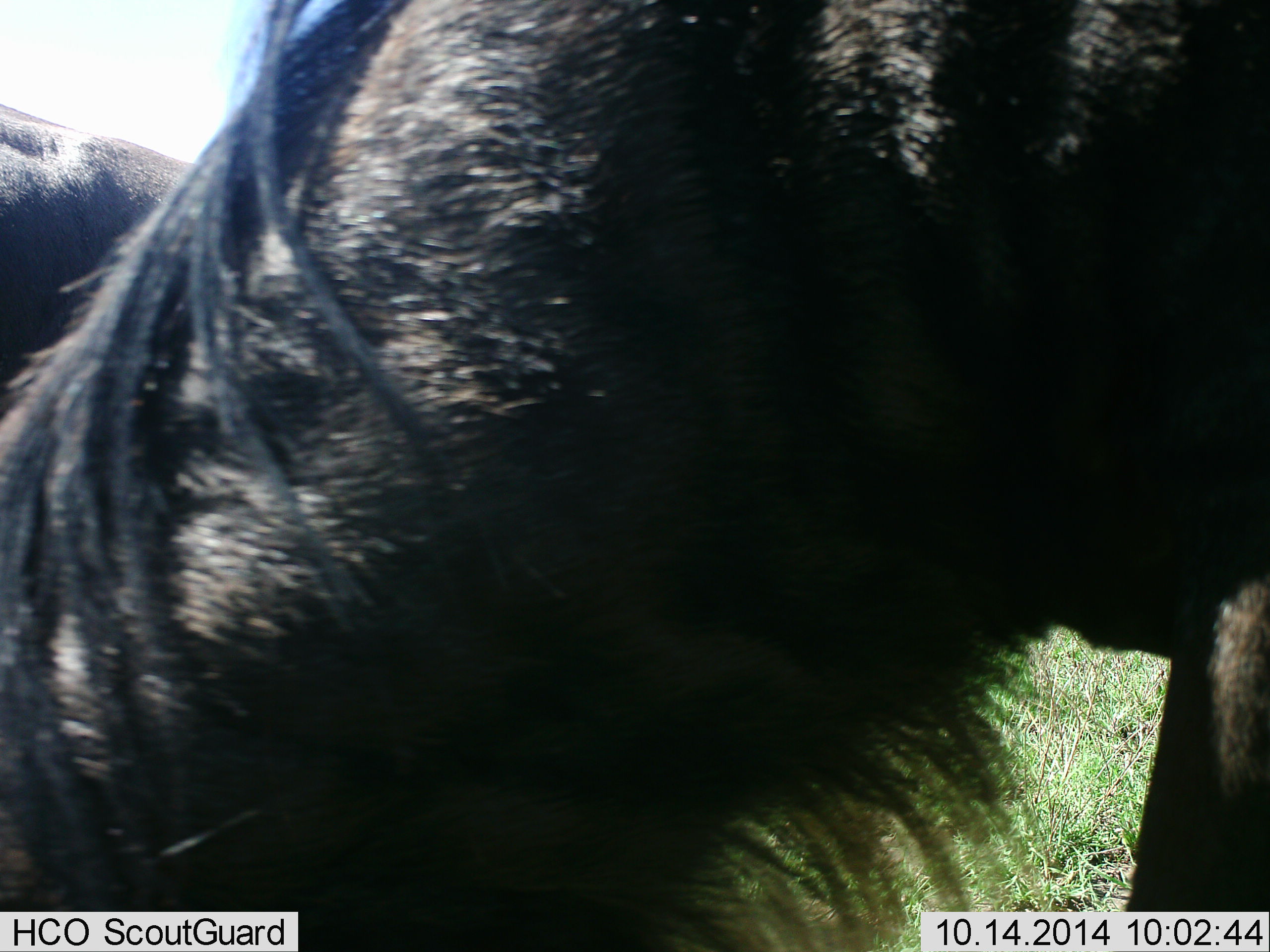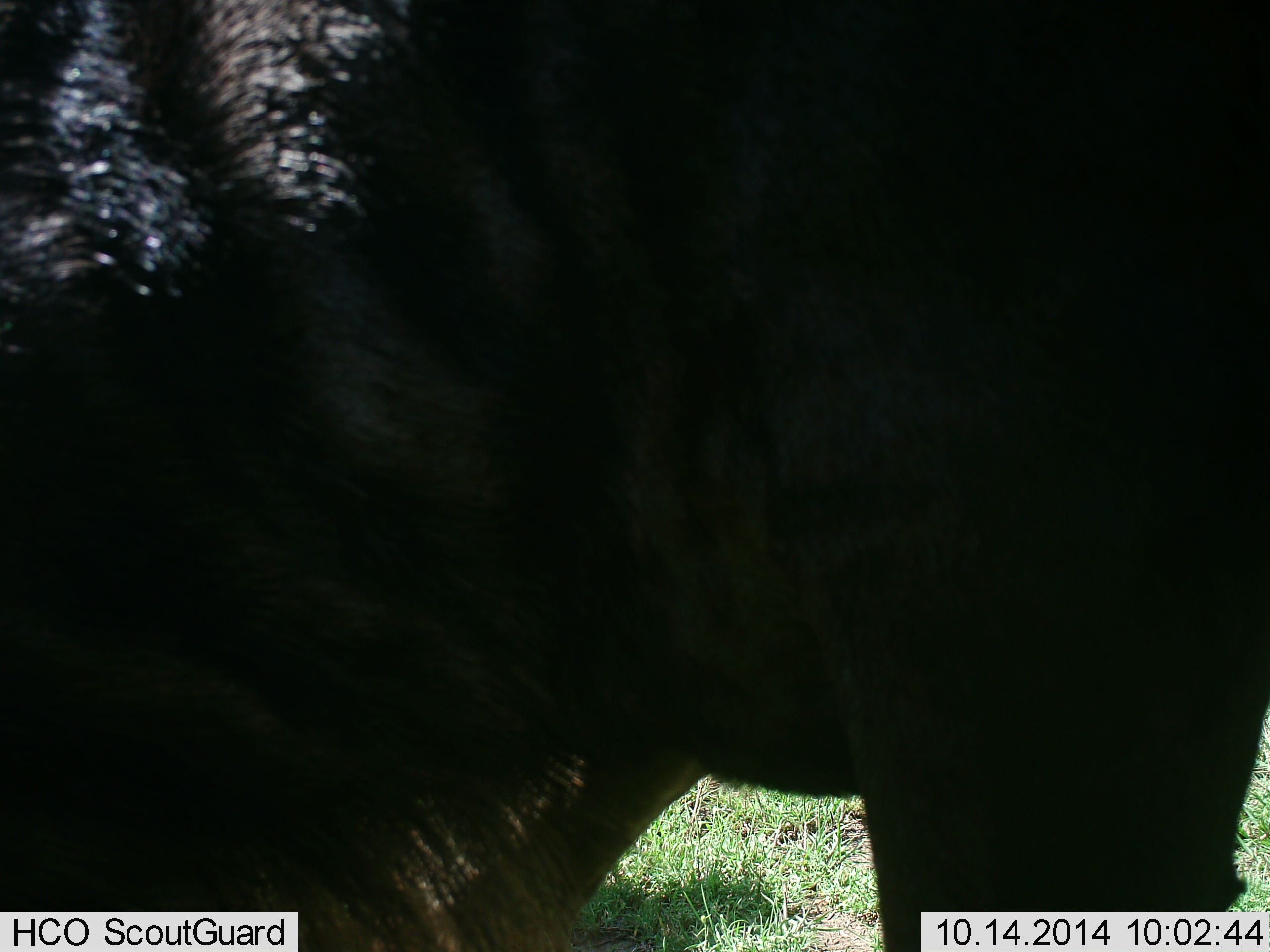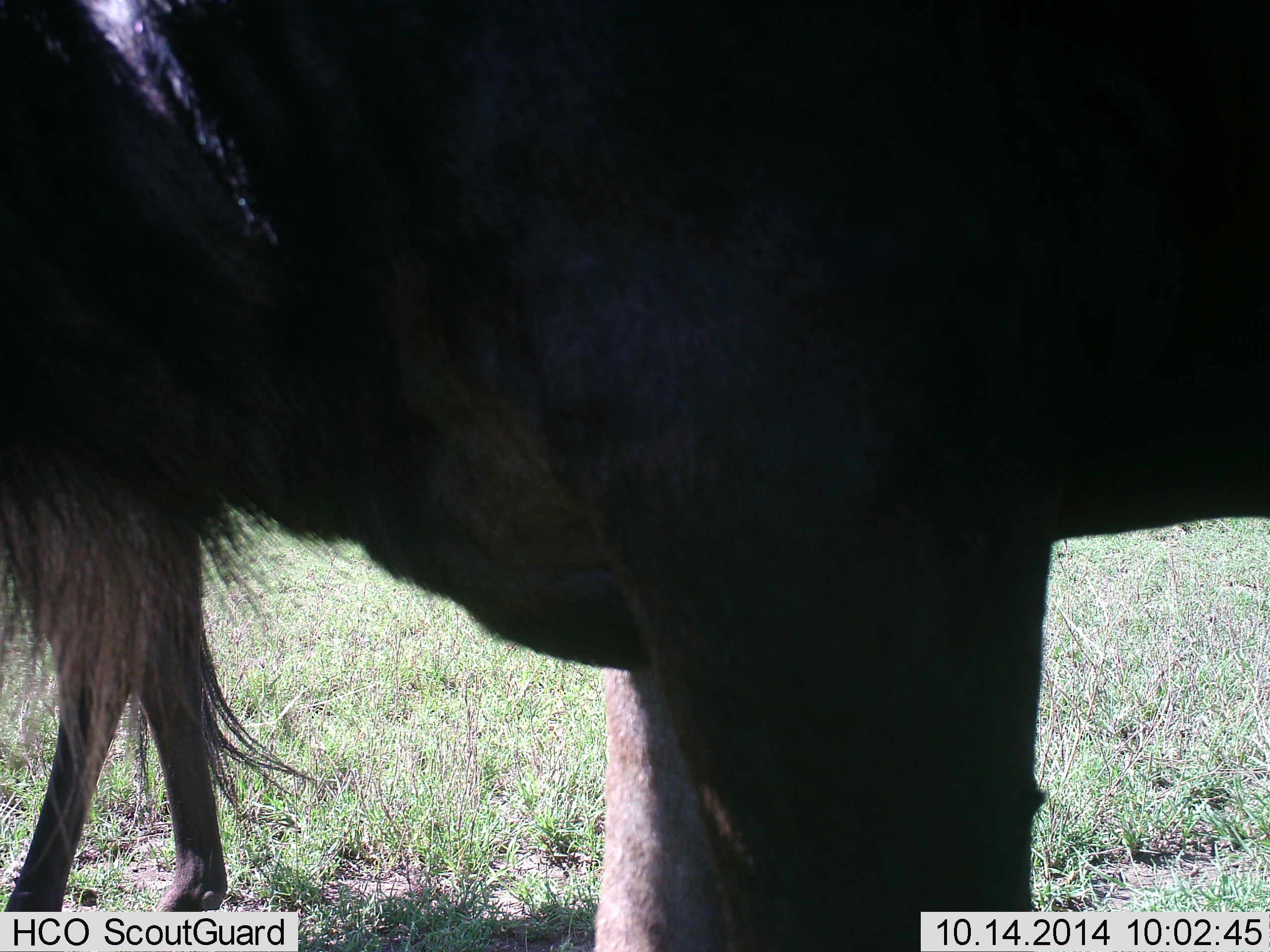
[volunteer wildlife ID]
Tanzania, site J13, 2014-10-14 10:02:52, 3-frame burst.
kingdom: Animalia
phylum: Chordata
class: Mammalia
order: Artiodactyla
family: Bovidae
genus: Connochaetes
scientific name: Connochaetes taurinus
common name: blue wildebeest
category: wildebeest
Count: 2.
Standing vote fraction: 20%.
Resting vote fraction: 0%.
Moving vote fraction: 50%.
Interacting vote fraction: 0%.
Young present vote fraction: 0%.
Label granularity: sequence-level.